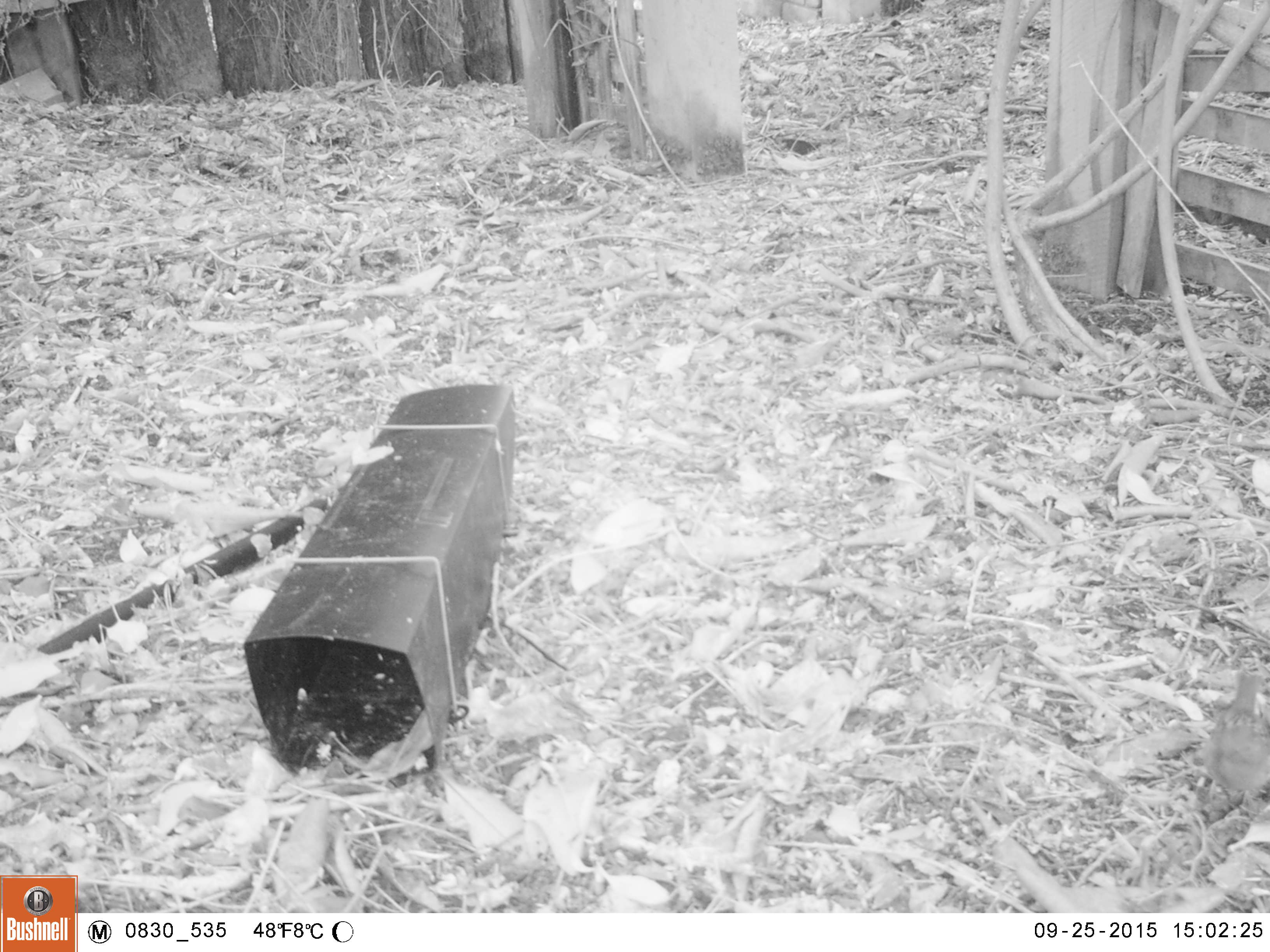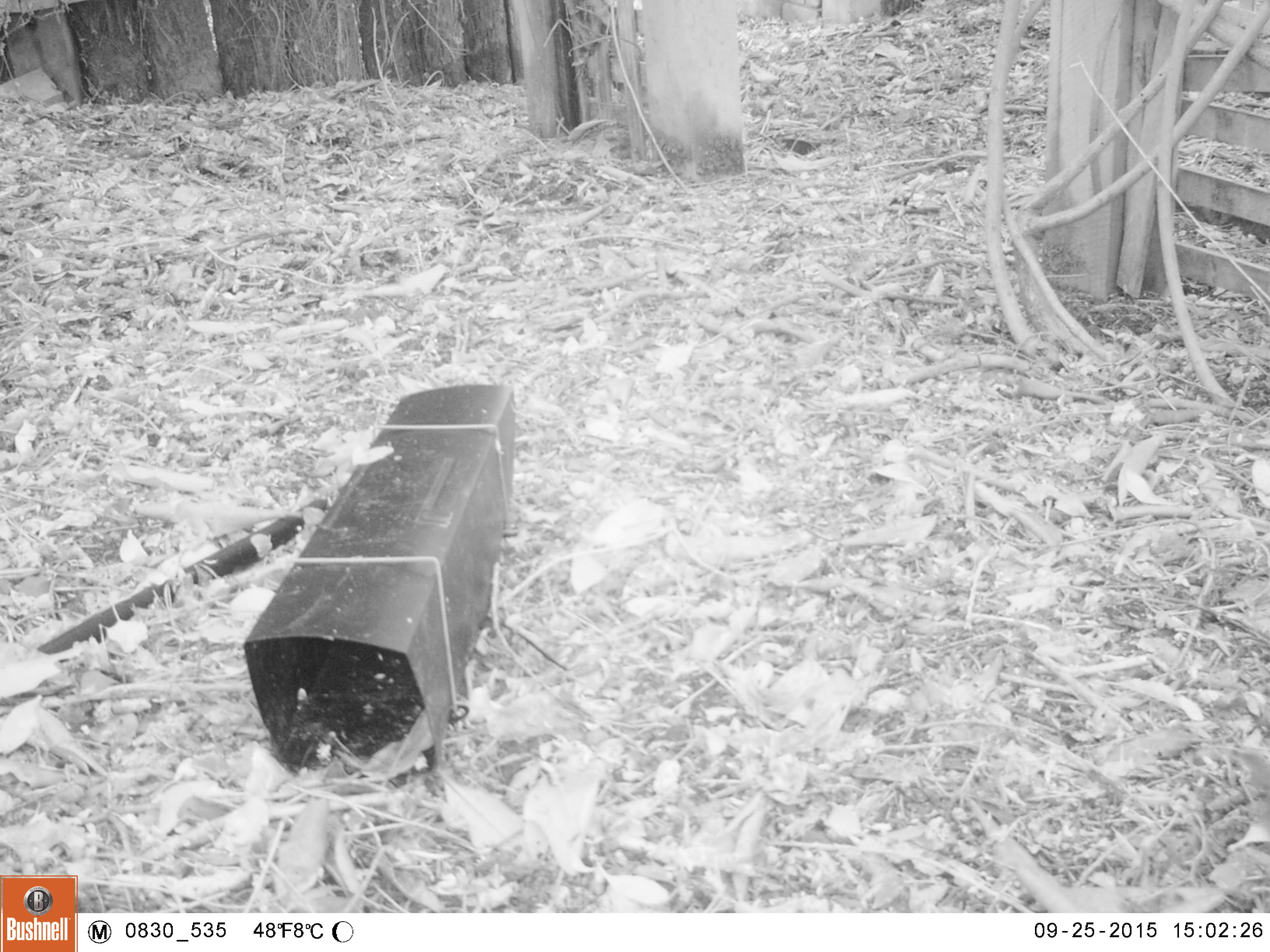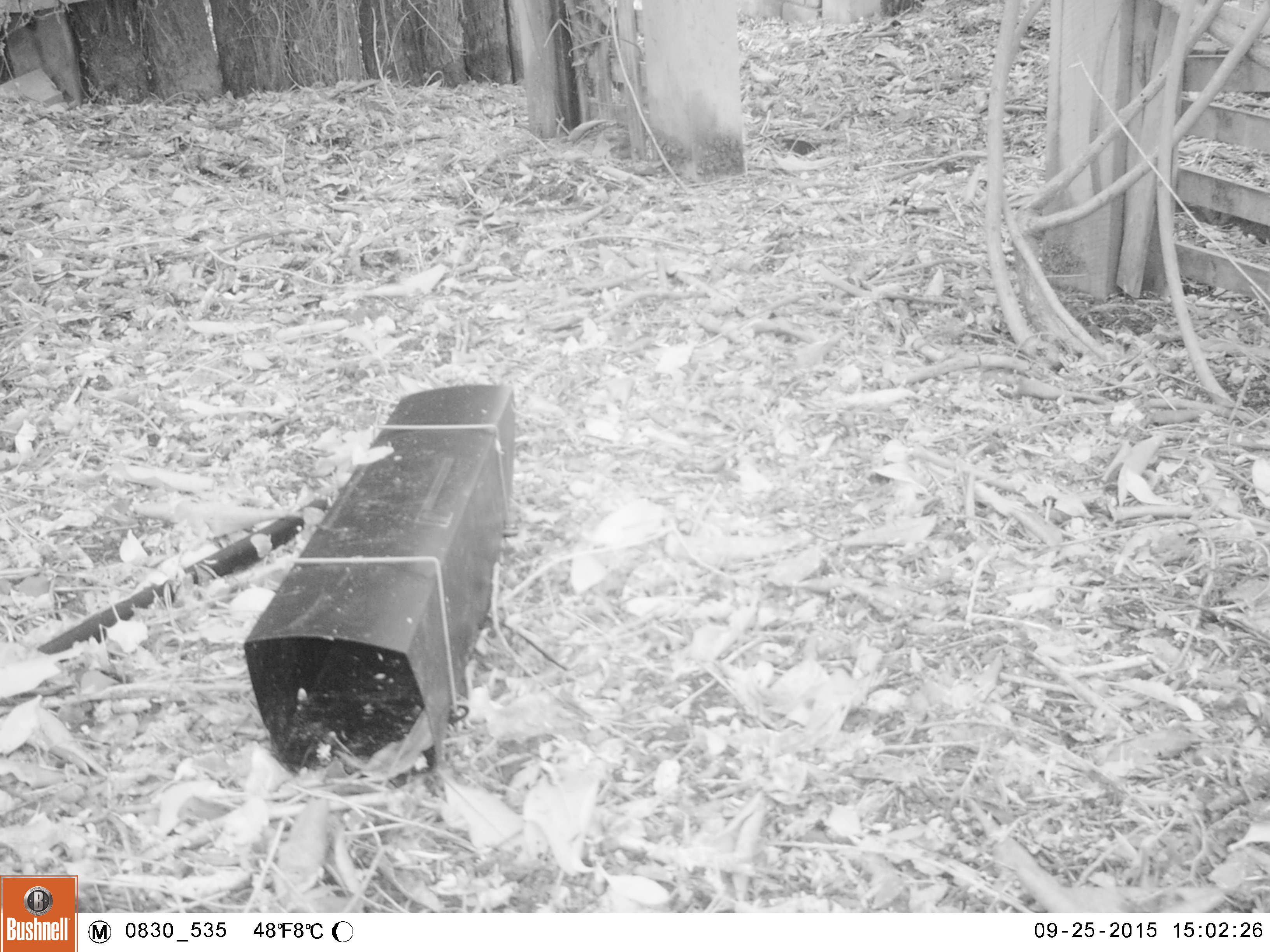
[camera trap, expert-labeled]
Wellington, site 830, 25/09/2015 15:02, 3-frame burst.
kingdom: Animalia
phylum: Chordata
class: Aves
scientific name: Aves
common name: bird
Bird (Aves).